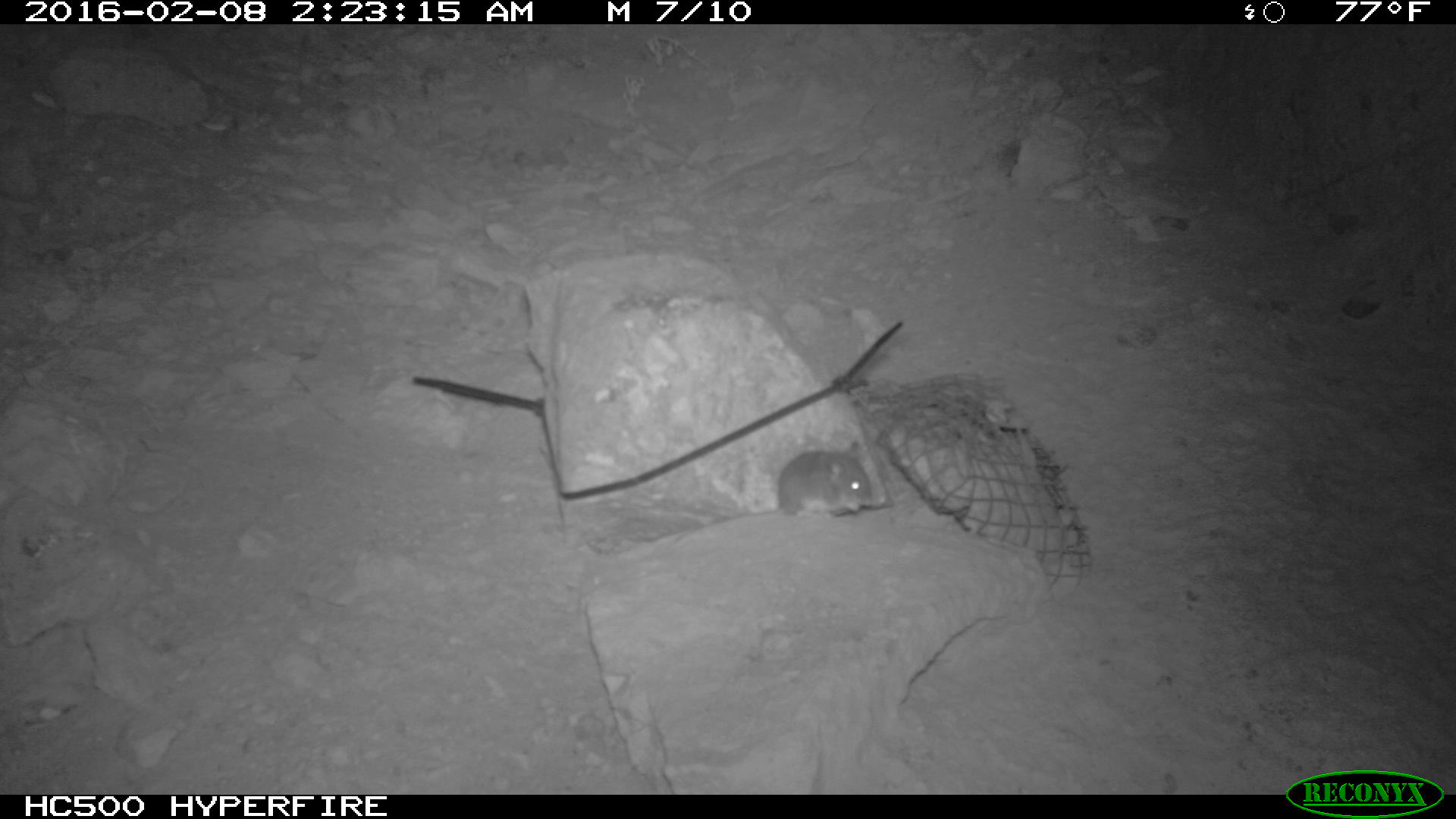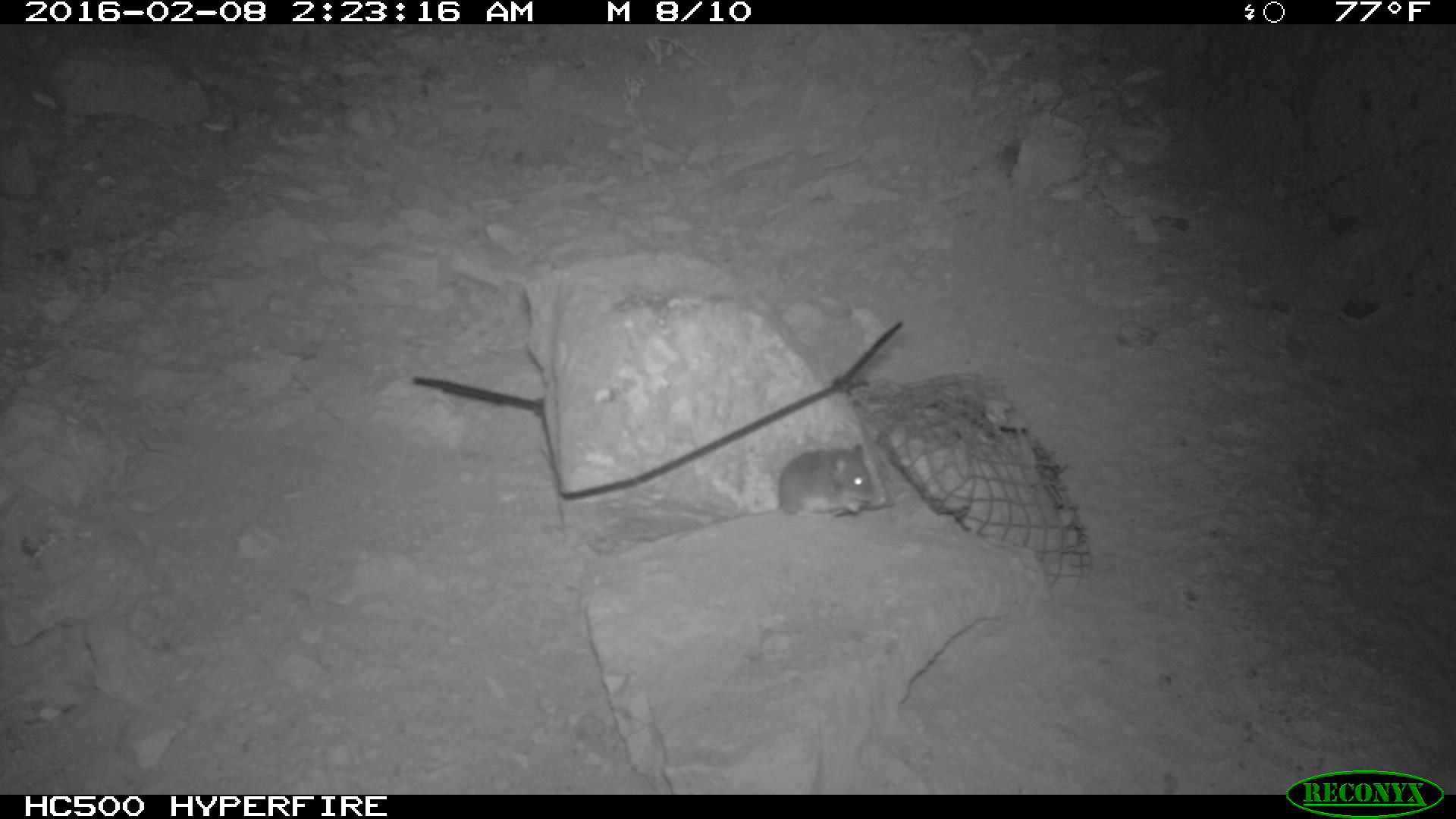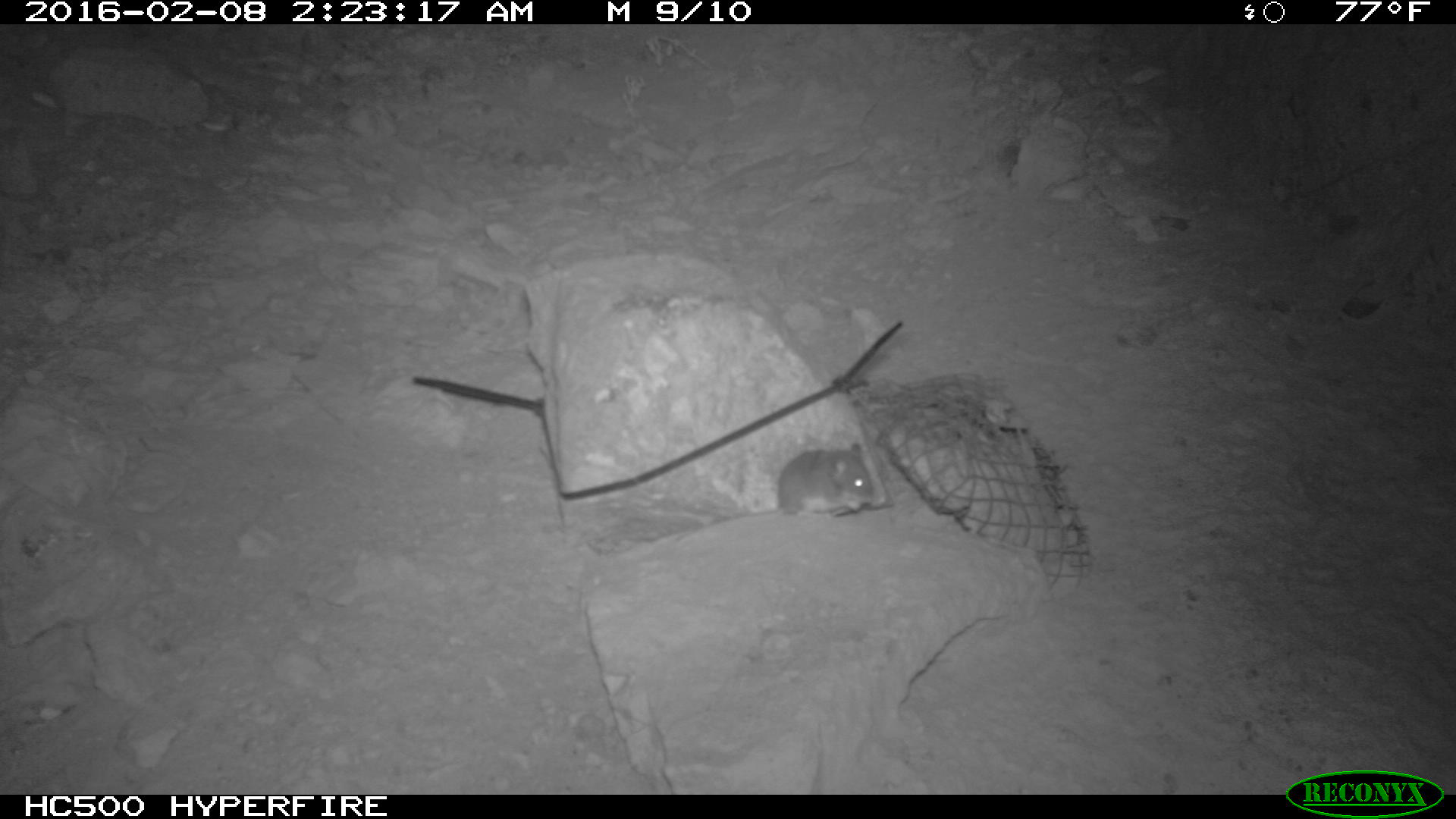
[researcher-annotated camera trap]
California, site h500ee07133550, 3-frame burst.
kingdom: Animalia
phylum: Chordata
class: Mammalia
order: Rodentia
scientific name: Rodentia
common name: rodent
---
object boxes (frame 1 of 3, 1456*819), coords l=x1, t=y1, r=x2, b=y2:
rodent: l=670, t=438, r=873, b=543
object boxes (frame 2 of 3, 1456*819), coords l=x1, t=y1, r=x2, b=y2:
rodent: l=674, t=440, r=874, b=544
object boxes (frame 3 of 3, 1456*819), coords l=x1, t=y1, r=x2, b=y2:
rodent: l=711, t=443, r=874, b=521